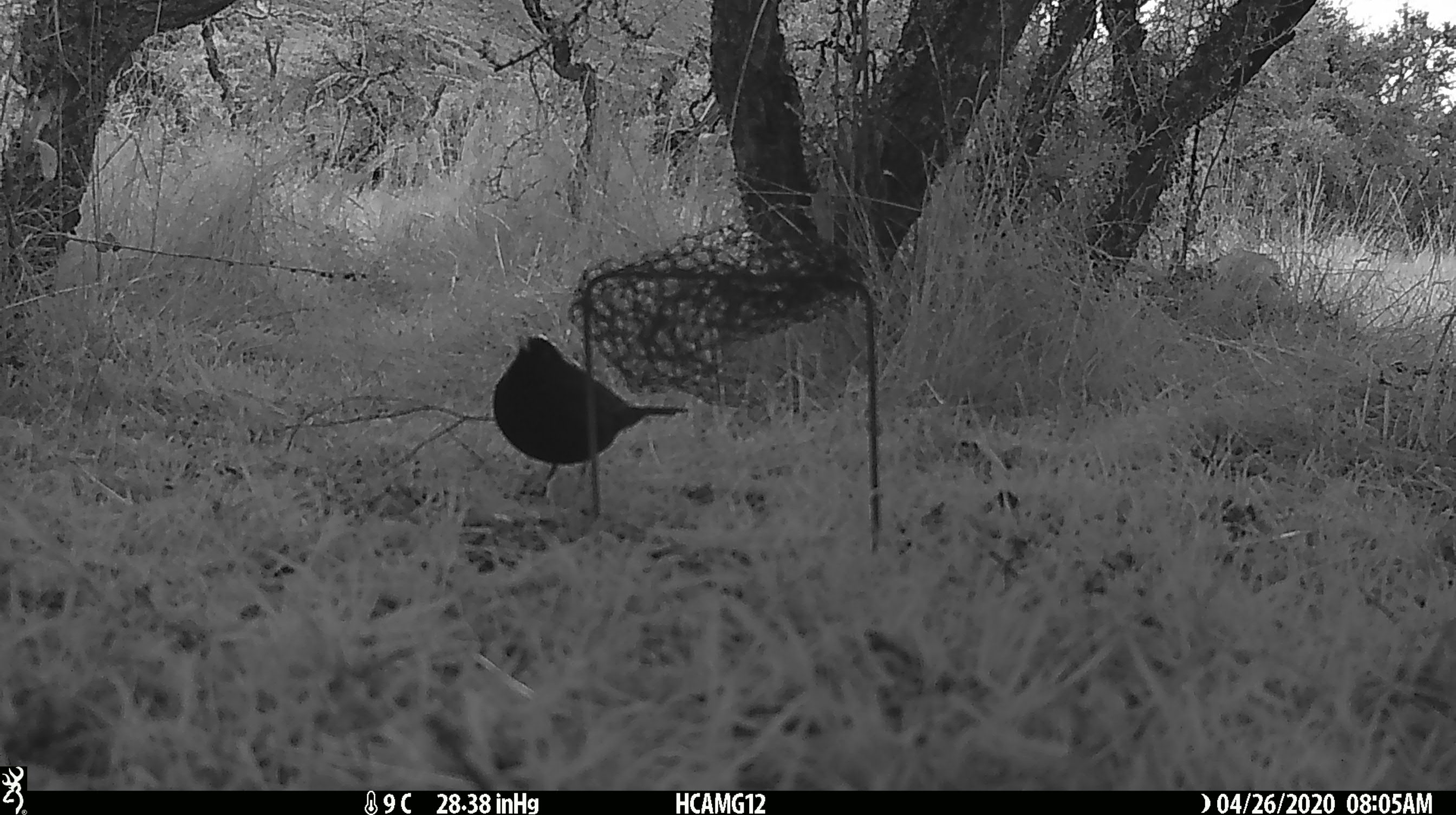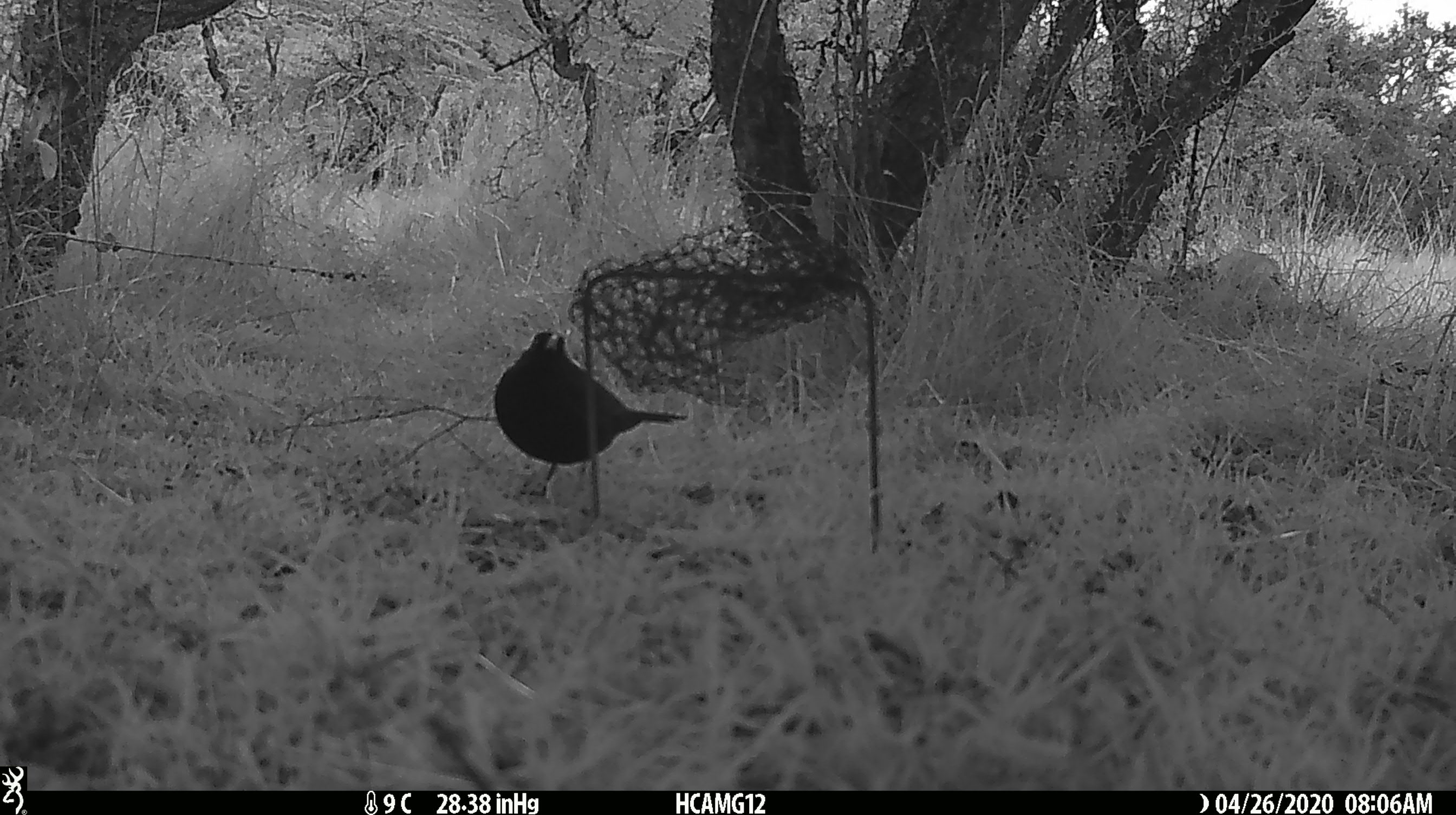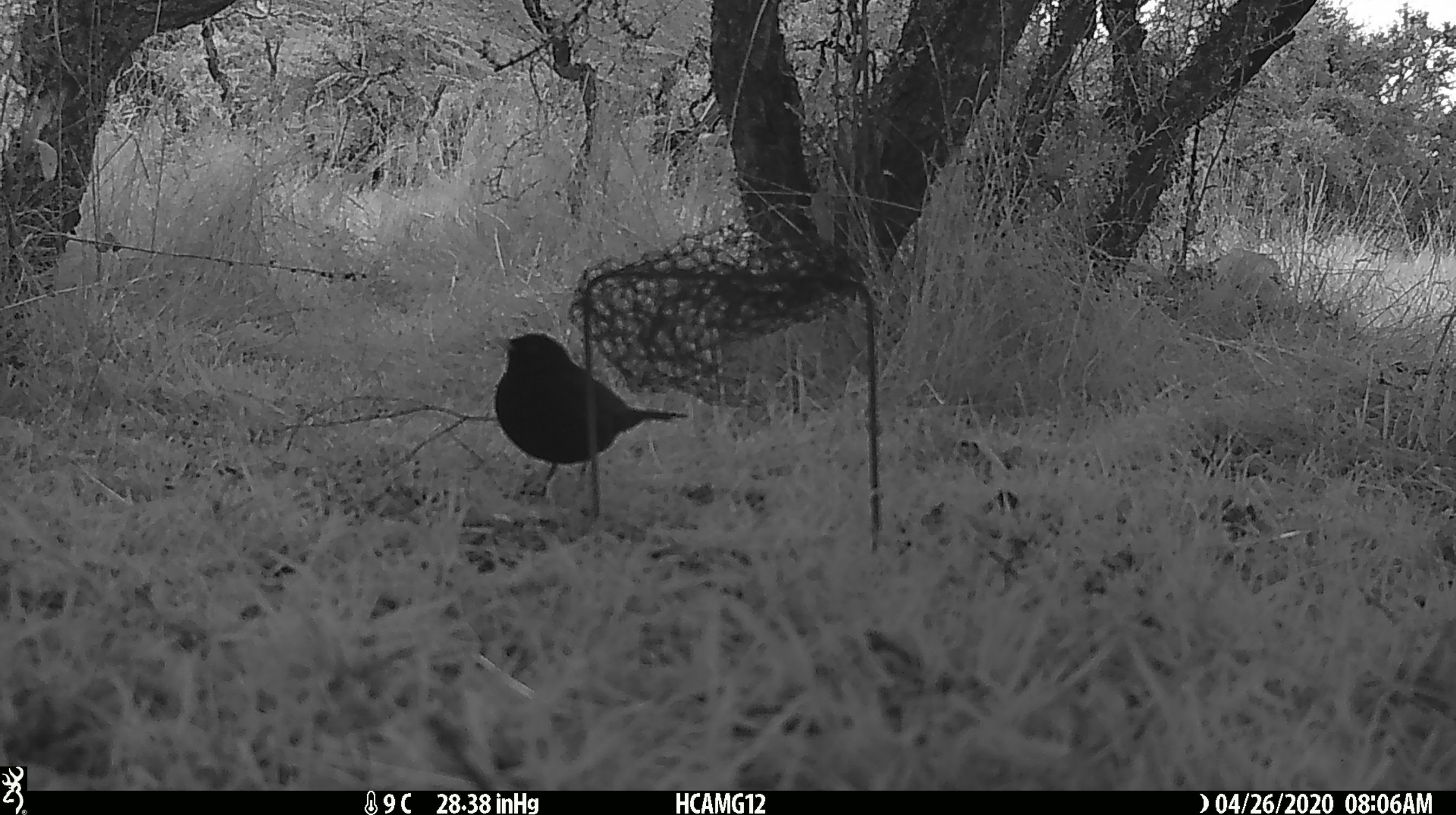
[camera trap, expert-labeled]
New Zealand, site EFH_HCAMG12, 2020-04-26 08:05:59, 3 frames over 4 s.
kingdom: Animalia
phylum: Chordata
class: Aves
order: Passeriformes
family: Turdidae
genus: Turdus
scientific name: Turdus merula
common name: eurasian blackbird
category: blackbird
Blackbird (eurasian blackbird) (Turdus merula).